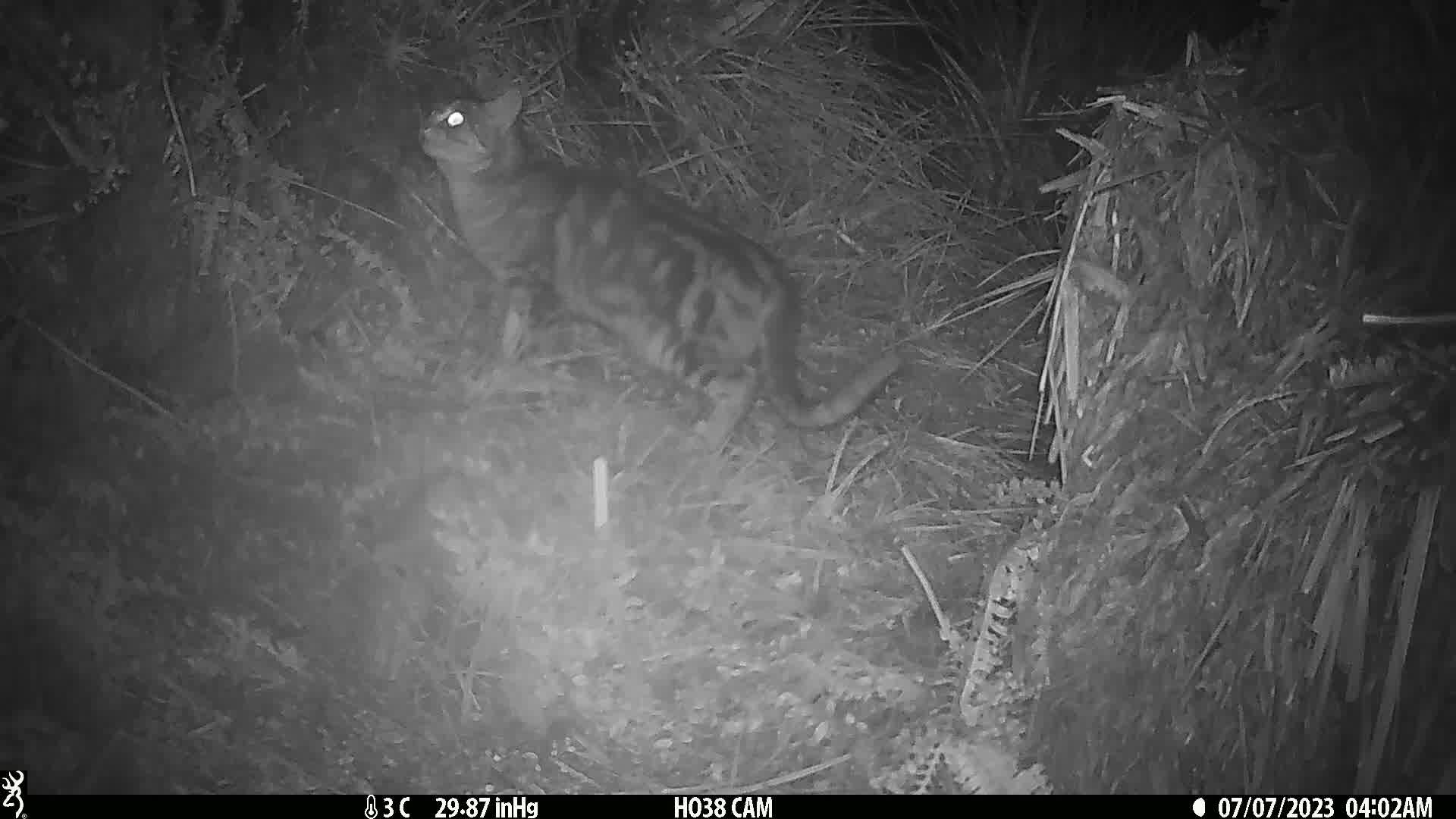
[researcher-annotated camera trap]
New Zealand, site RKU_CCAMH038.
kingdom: Animalia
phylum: Chordata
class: Mammalia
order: Carnivora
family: Felidae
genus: Felis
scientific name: Felis catus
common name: domestic cat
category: cat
Cat (domestic cat) (Felis catus).